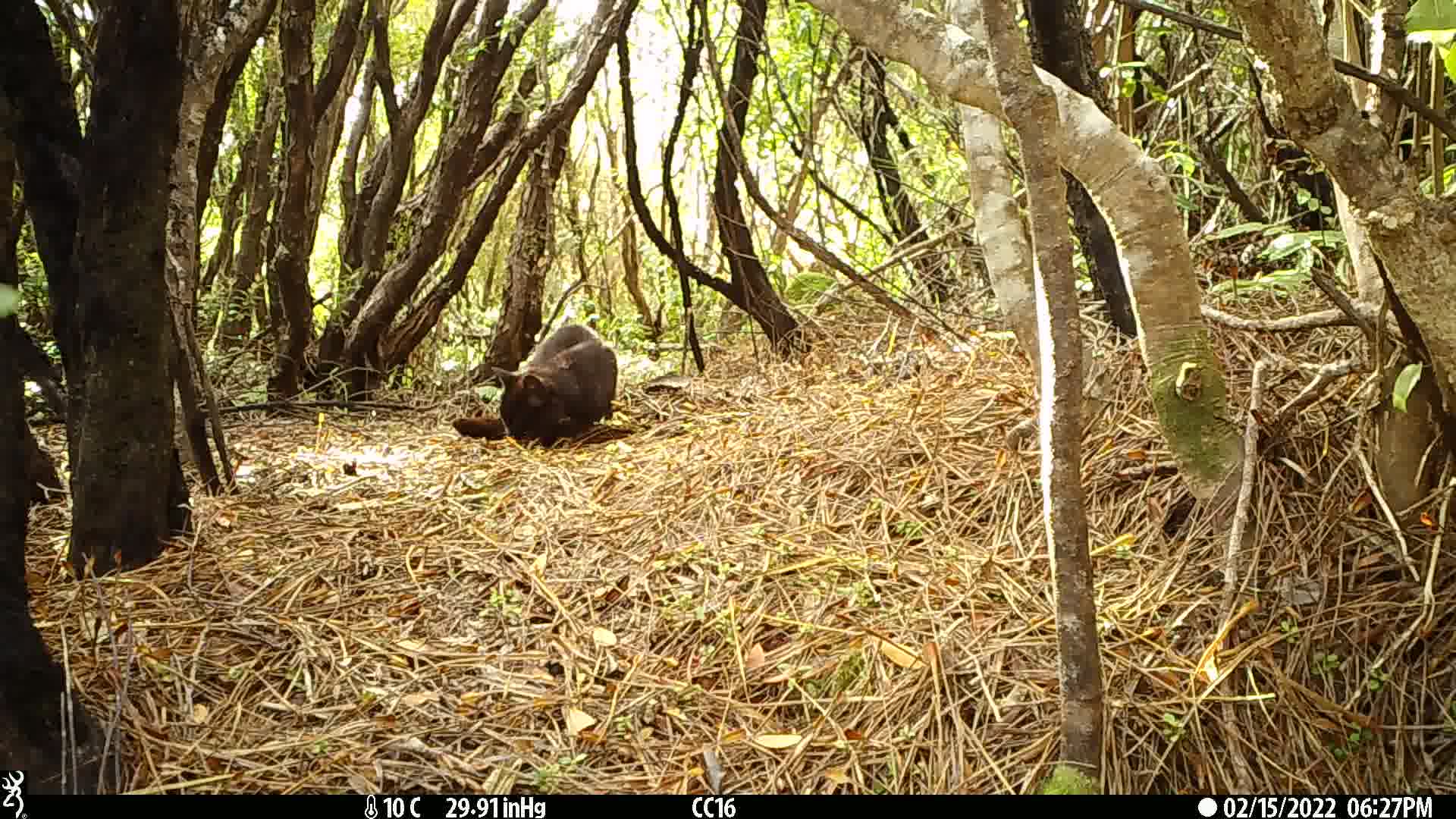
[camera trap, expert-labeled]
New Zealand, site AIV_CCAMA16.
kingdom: Animalia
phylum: Chordata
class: Mammalia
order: Carnivora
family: Felidae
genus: Felis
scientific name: Felis catus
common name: domestic cat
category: cat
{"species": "cat (domestic cat) (Felis catus)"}